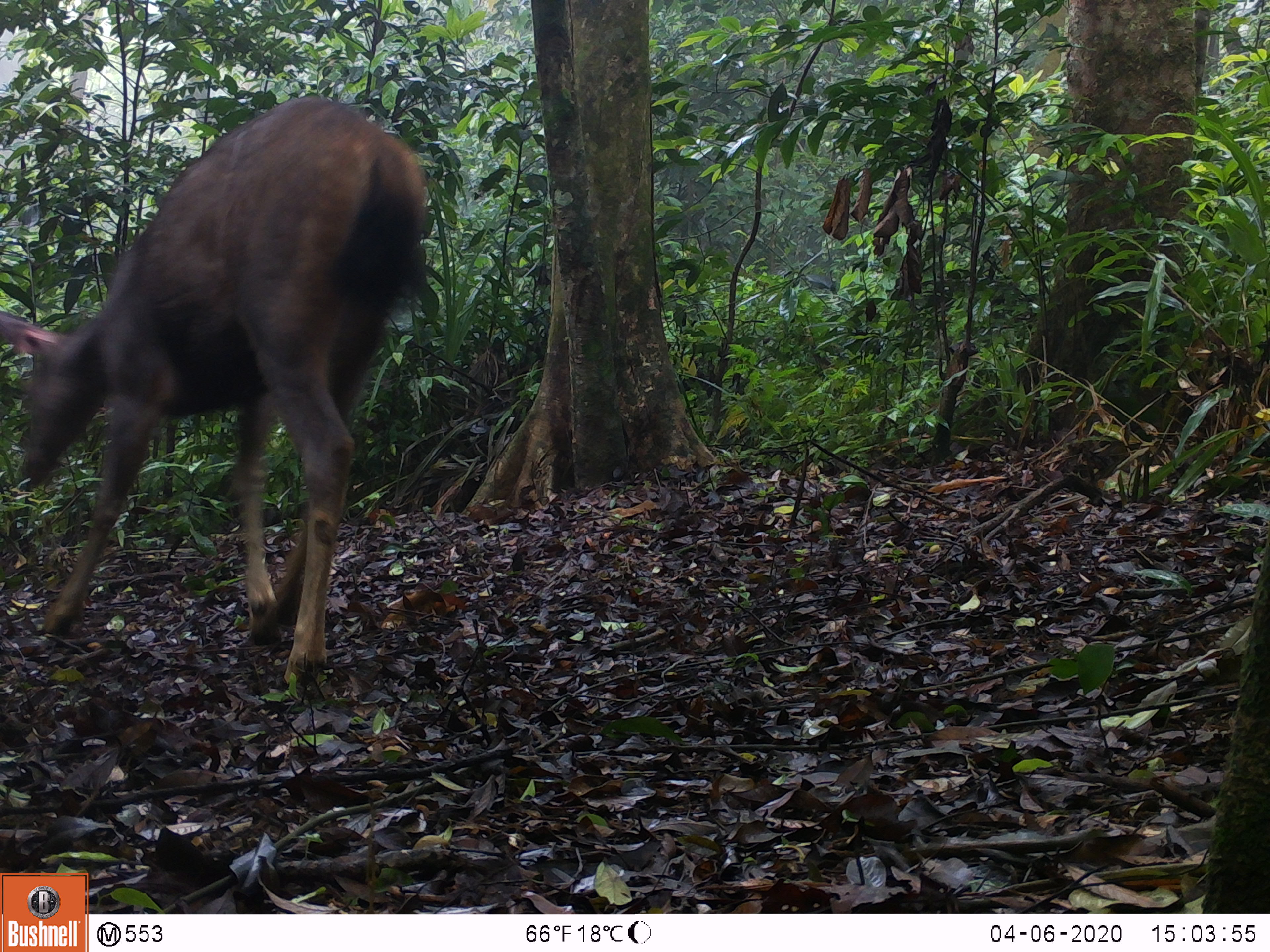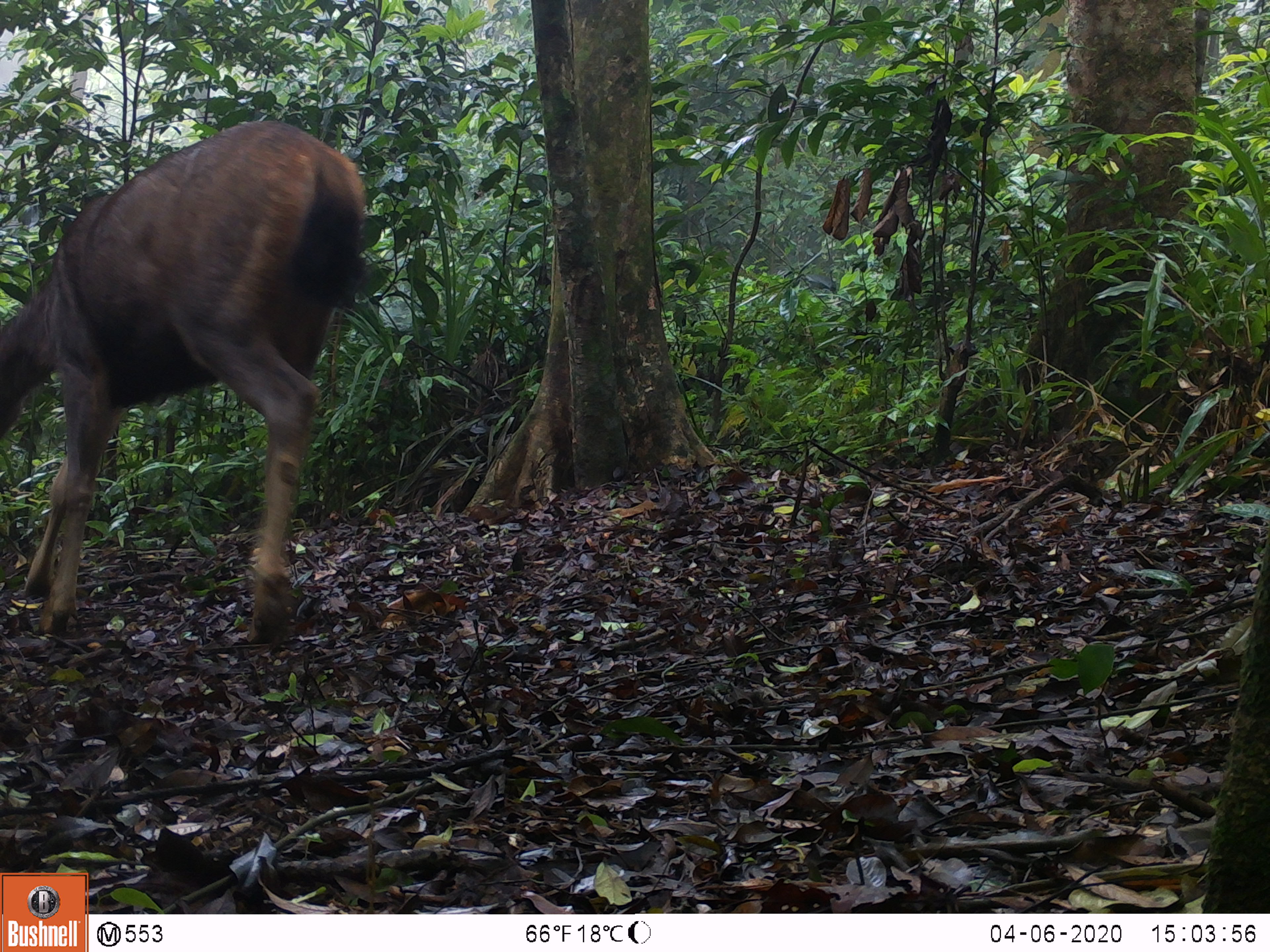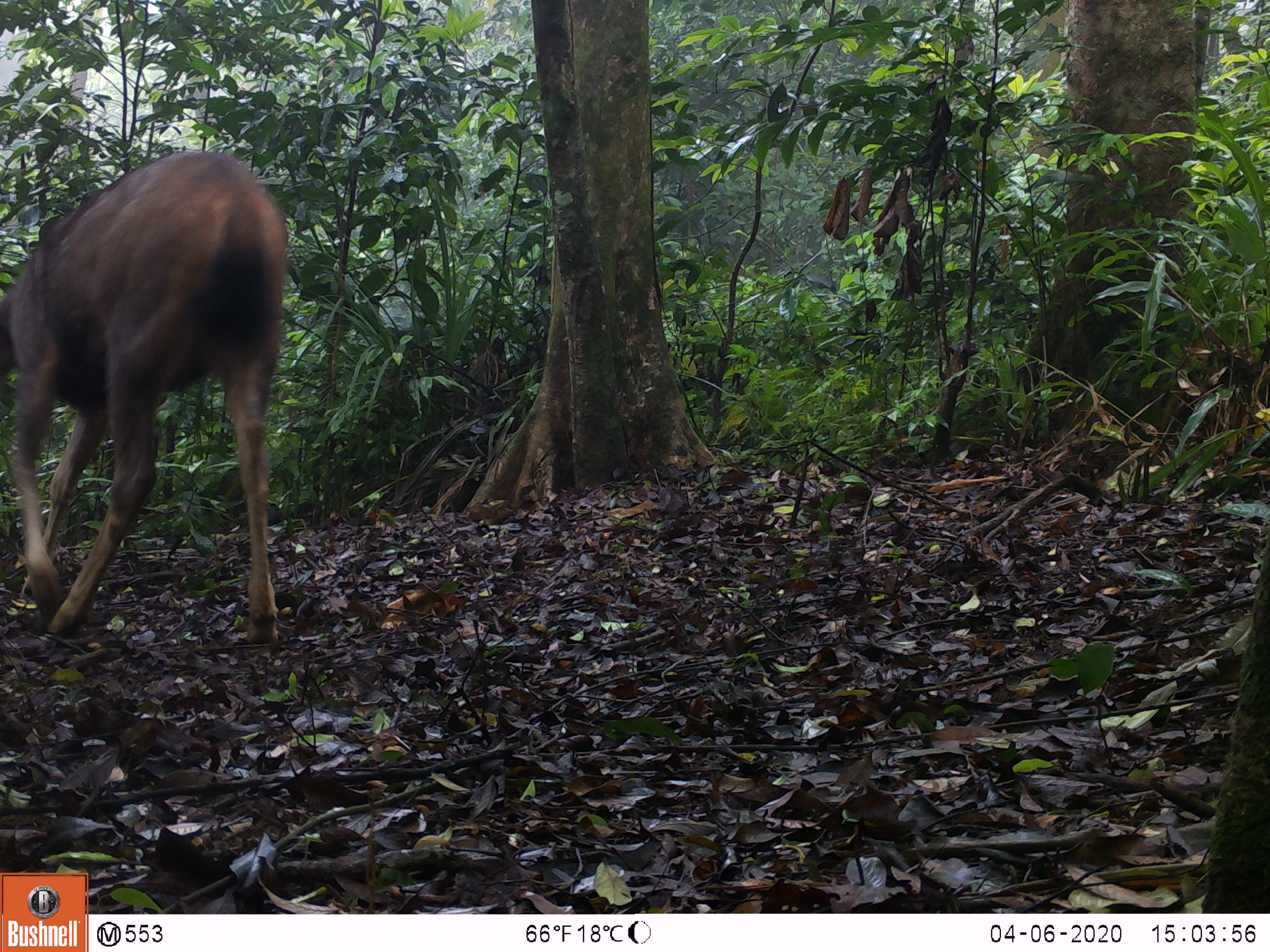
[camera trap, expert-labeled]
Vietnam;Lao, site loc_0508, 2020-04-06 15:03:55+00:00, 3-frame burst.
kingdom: Animalia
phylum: Chordata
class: Mammalia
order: Artiodactyla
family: Cervidae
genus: Rusa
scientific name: Rusa unicolor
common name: sambar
Sambar (Rusa unicolor). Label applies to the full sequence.